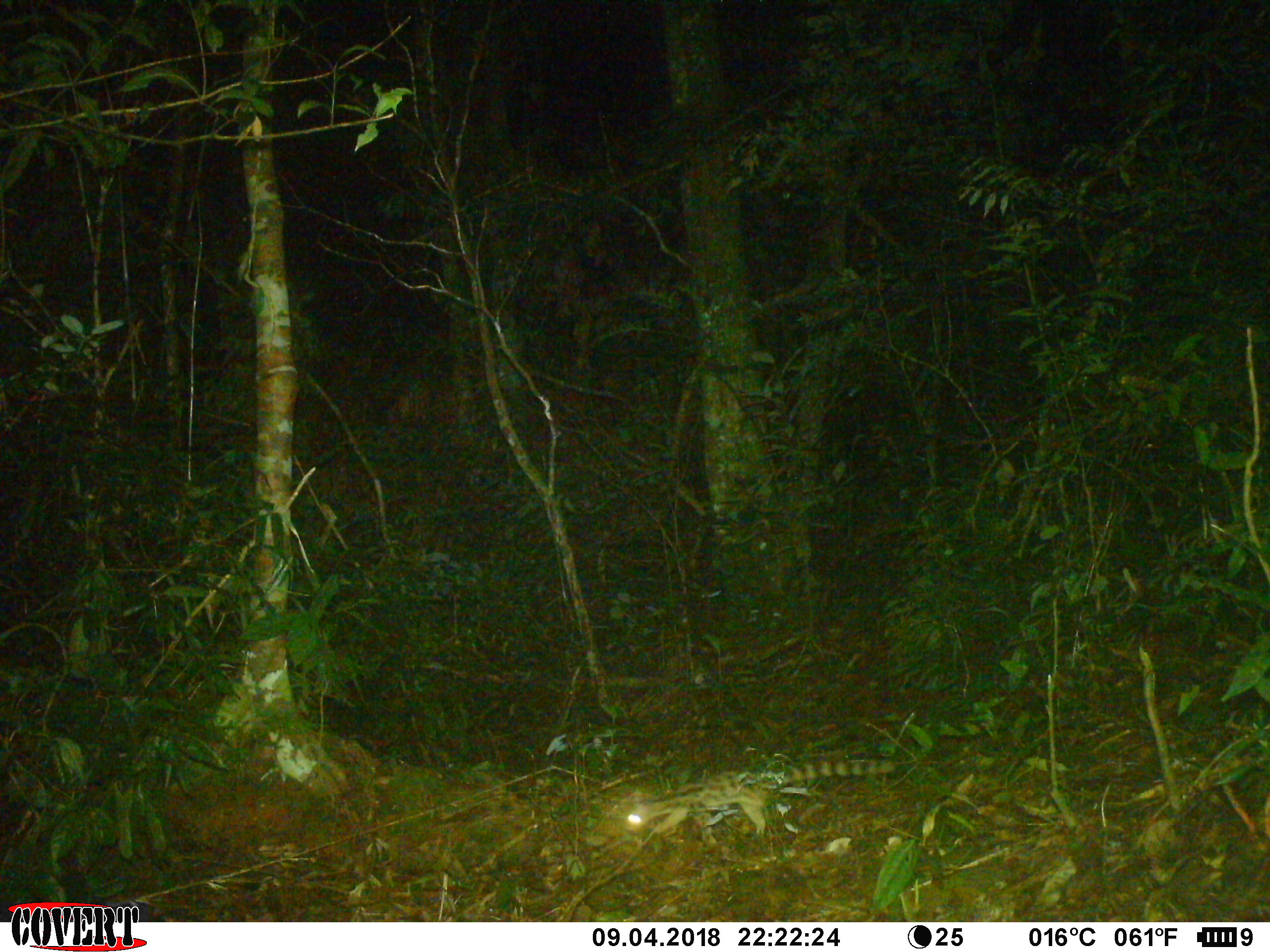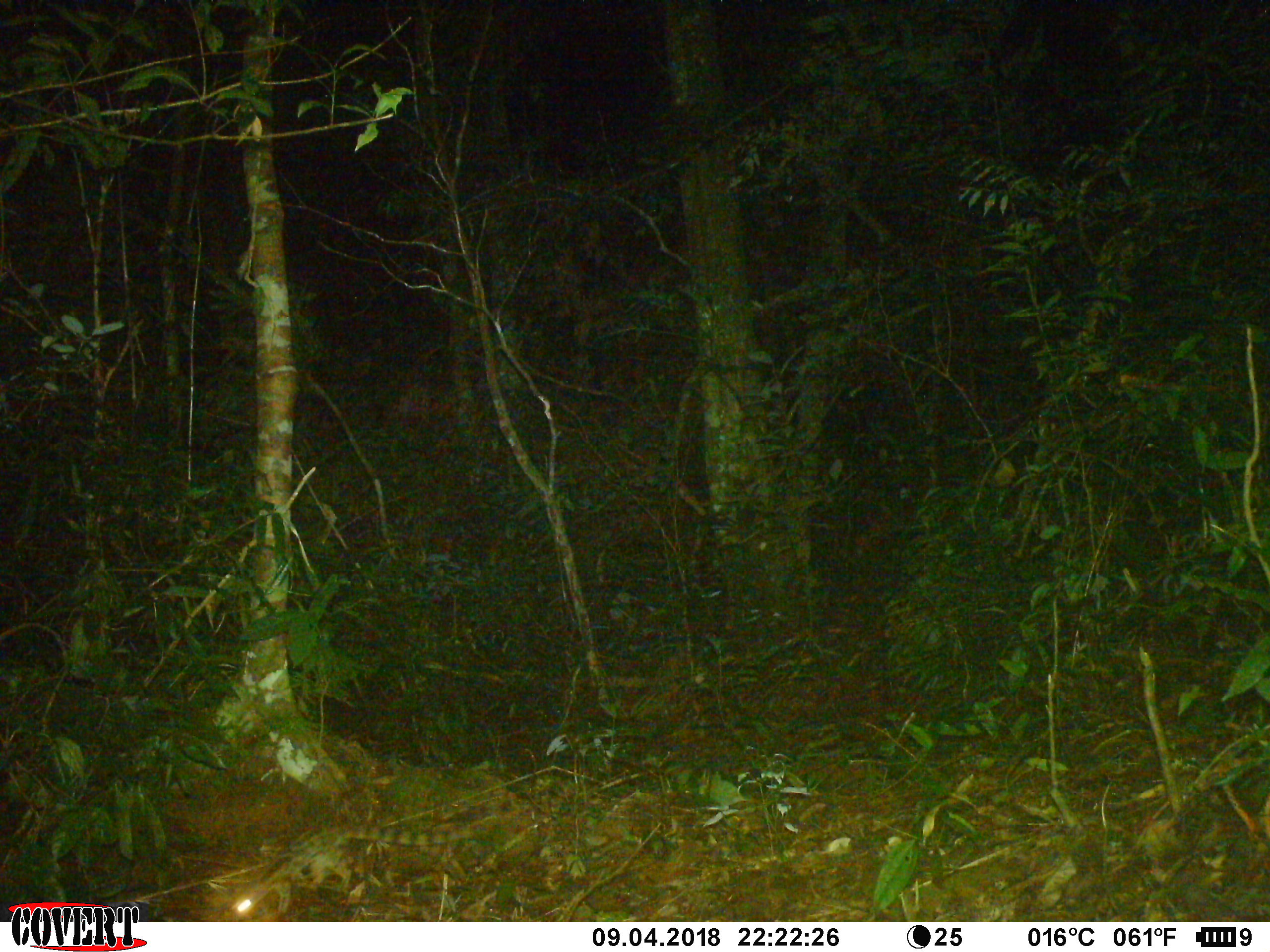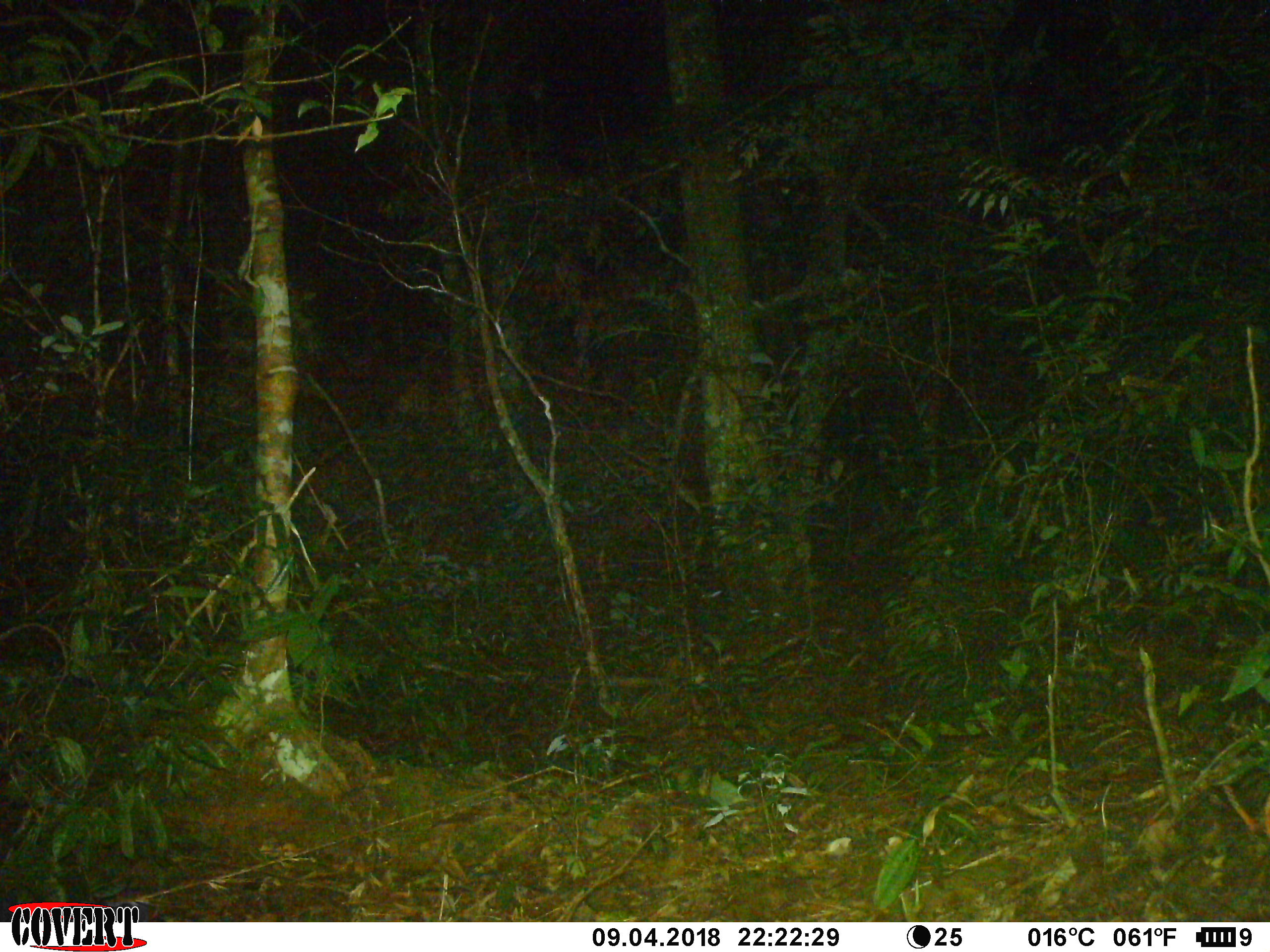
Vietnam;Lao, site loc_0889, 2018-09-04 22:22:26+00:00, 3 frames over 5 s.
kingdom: Animalia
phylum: Chordata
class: Mammalia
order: Carnivora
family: Prionodontidae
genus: Prionodon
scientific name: Prionodon pardicolor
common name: spotted linsang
Spotted linsang (Prionodon pardicolor). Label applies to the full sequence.